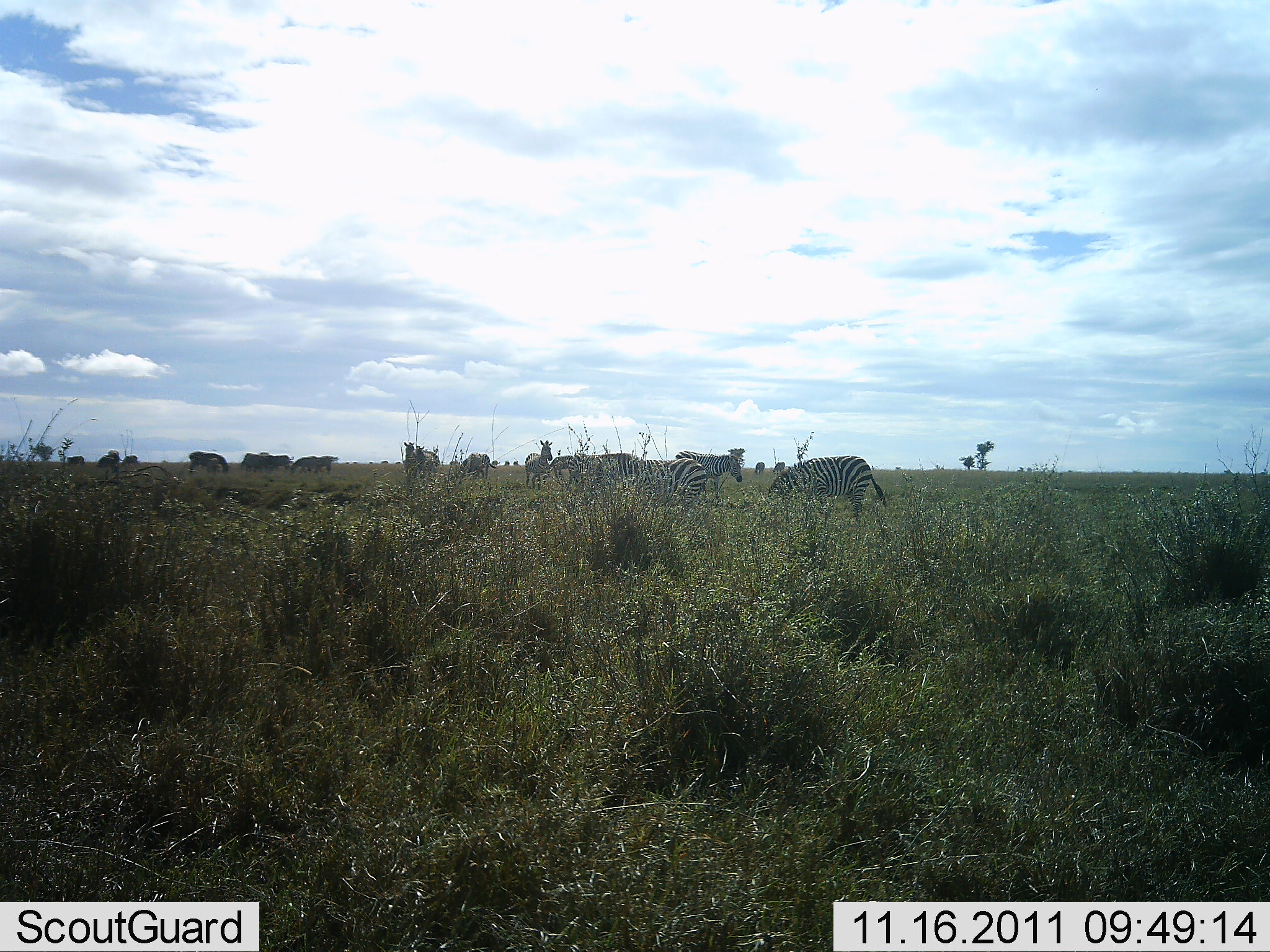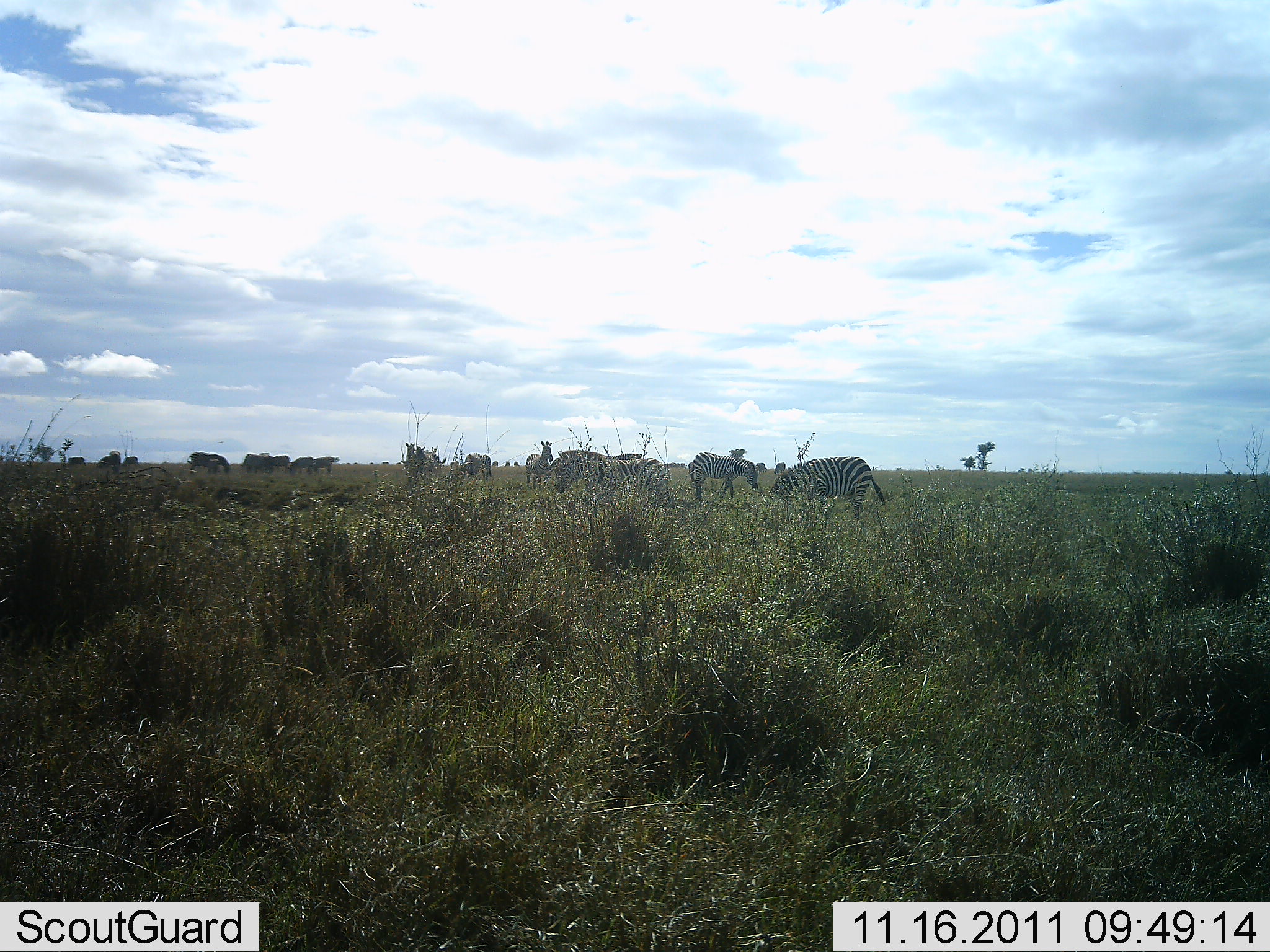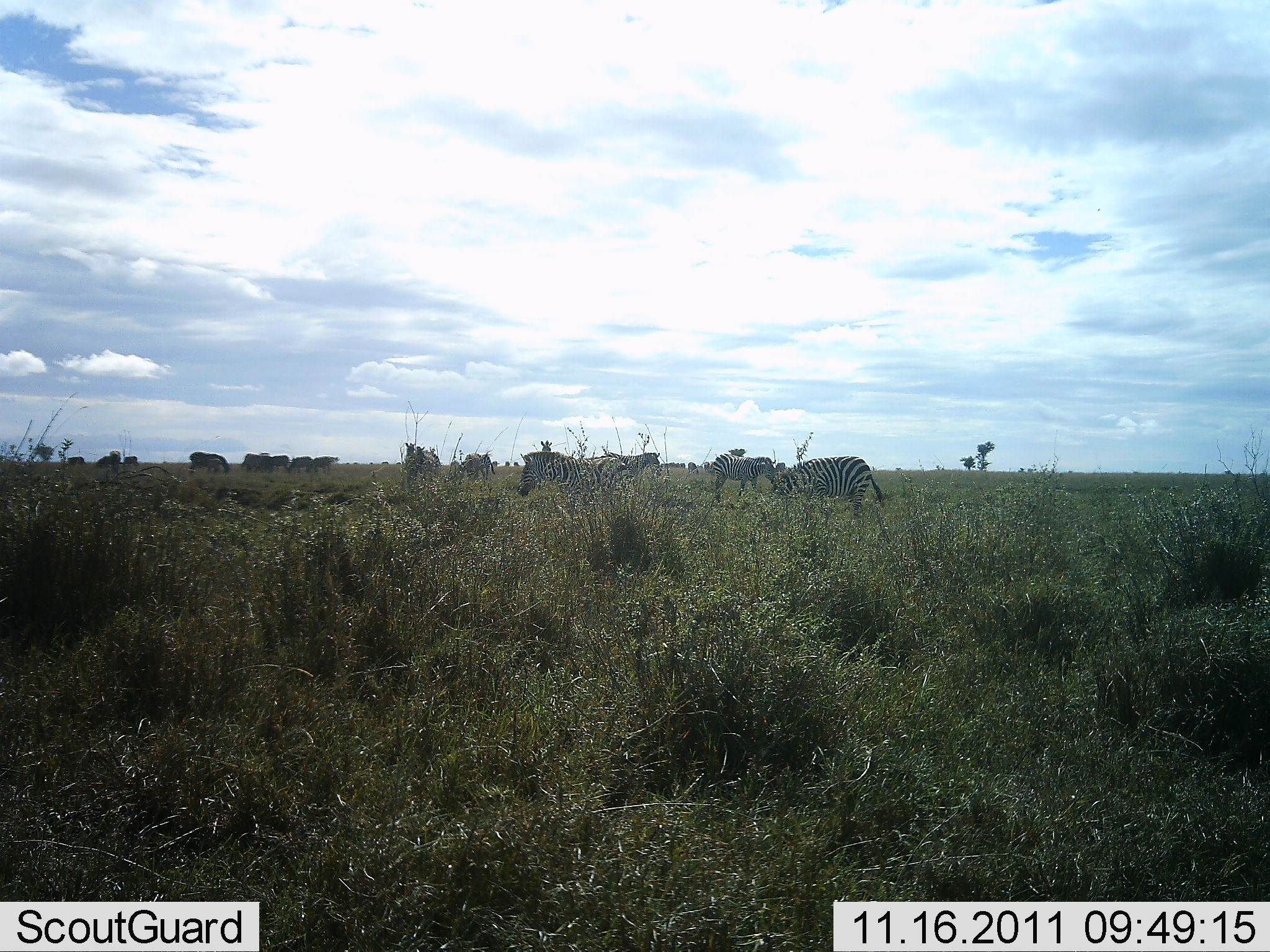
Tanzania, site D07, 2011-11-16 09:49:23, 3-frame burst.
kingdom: Animalia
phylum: Chordata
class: Mammalia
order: Perissodactyla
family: Equidae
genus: Equus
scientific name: Equus quagga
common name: plains zebra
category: zebra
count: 11-50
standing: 29%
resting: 0%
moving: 43%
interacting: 0%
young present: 0%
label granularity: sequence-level